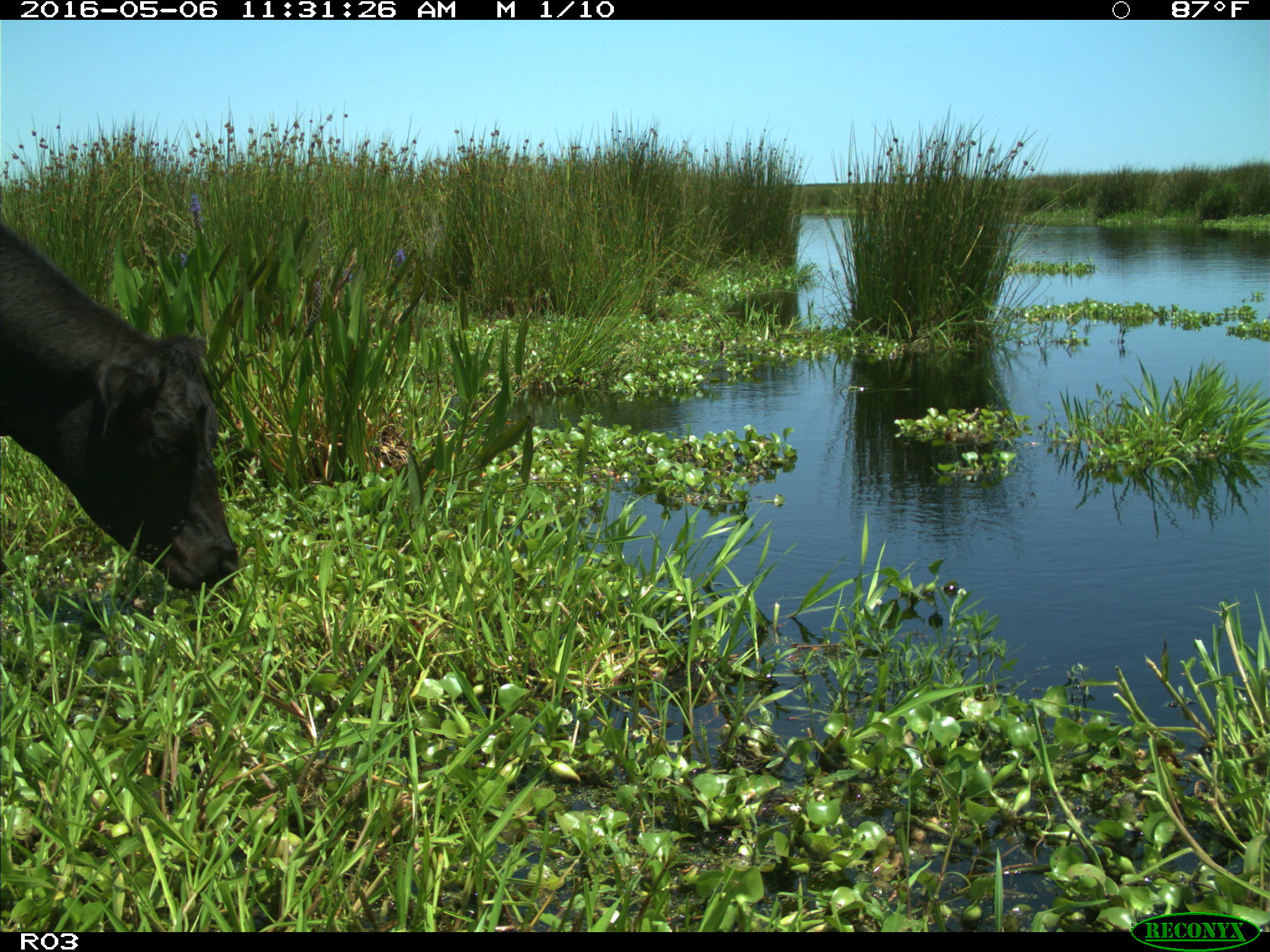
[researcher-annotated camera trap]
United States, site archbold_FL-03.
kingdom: Animalia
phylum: Chordata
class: Mammalia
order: Artiodactyla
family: Bovidae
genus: Bos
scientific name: Bos taurus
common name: domestic cow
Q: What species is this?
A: Bos taurus (domestic cow).